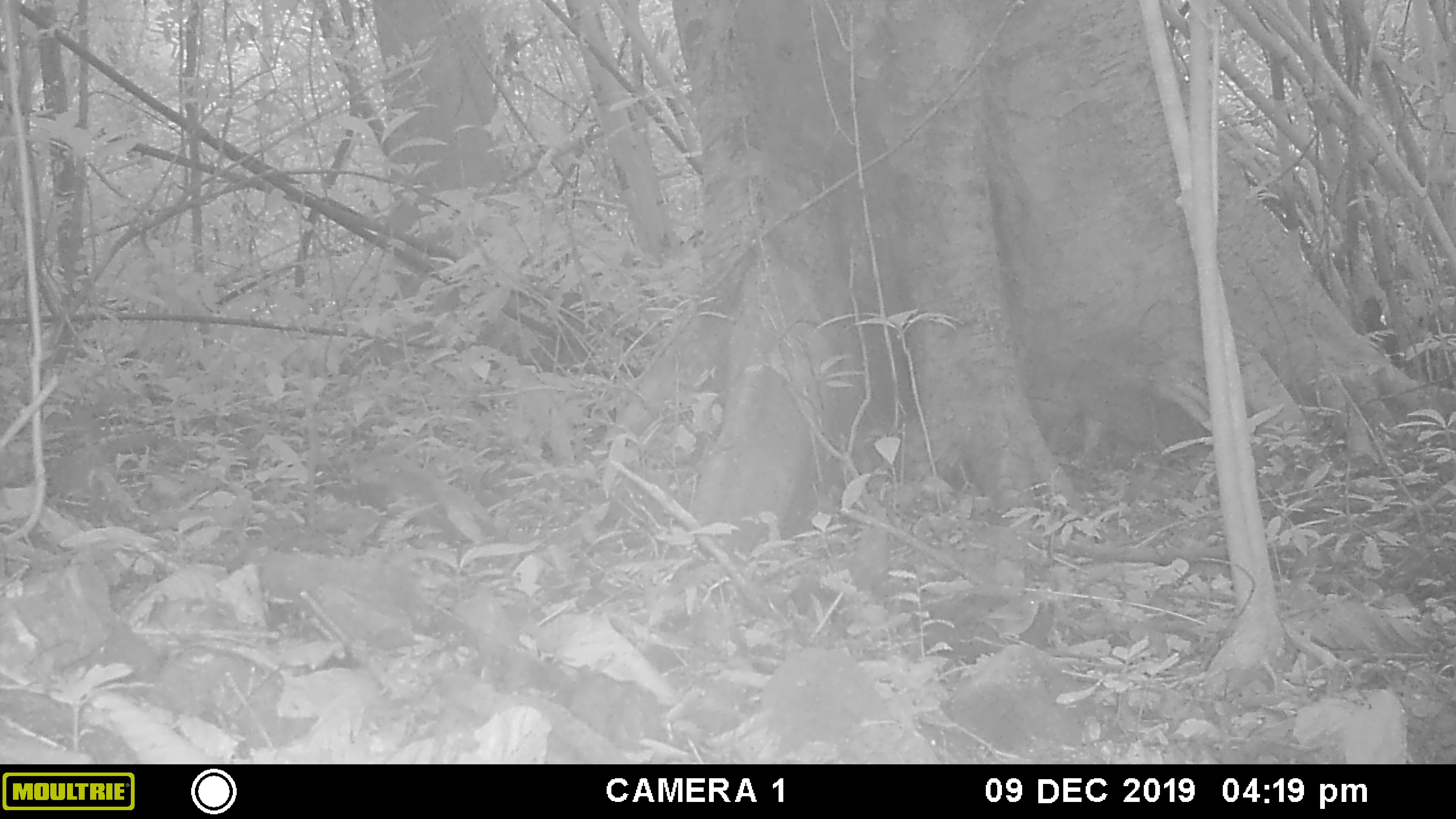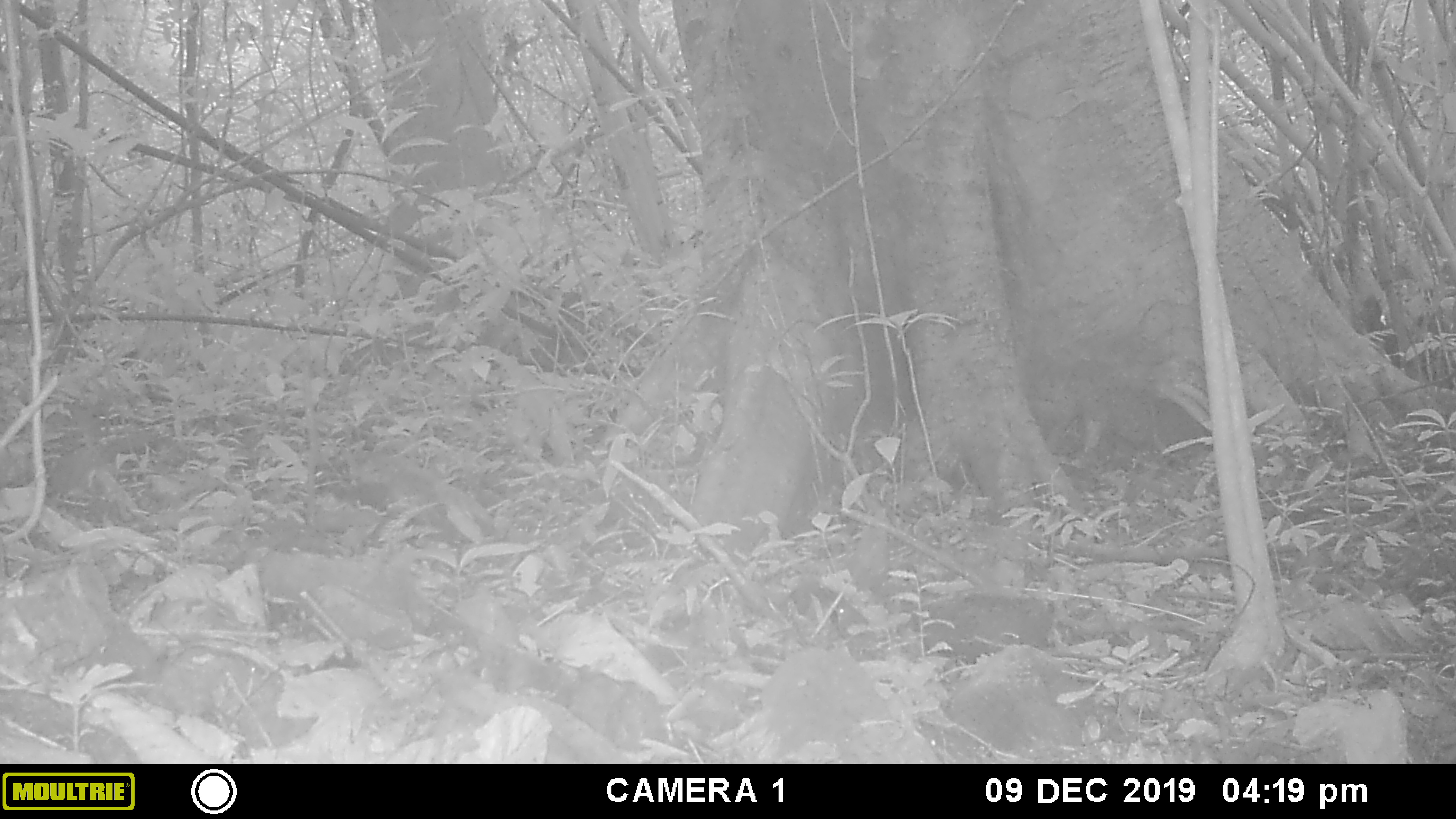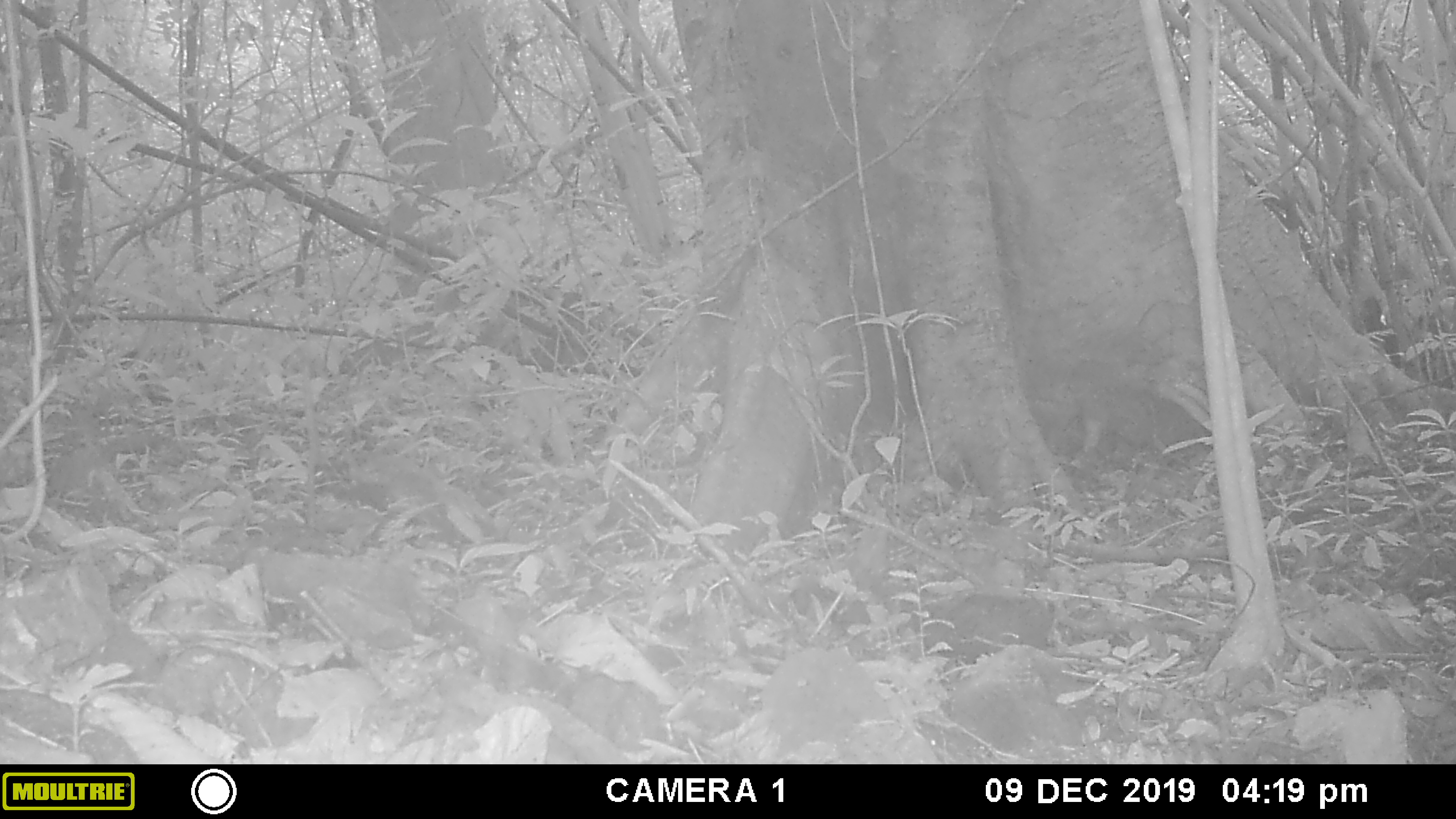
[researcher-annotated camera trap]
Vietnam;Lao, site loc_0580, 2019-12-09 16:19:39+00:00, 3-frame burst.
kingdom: Animalia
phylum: Chordata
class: Aves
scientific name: Aves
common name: bird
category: unidentified bird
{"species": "unidentified bird (bird) (Aves)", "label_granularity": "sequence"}